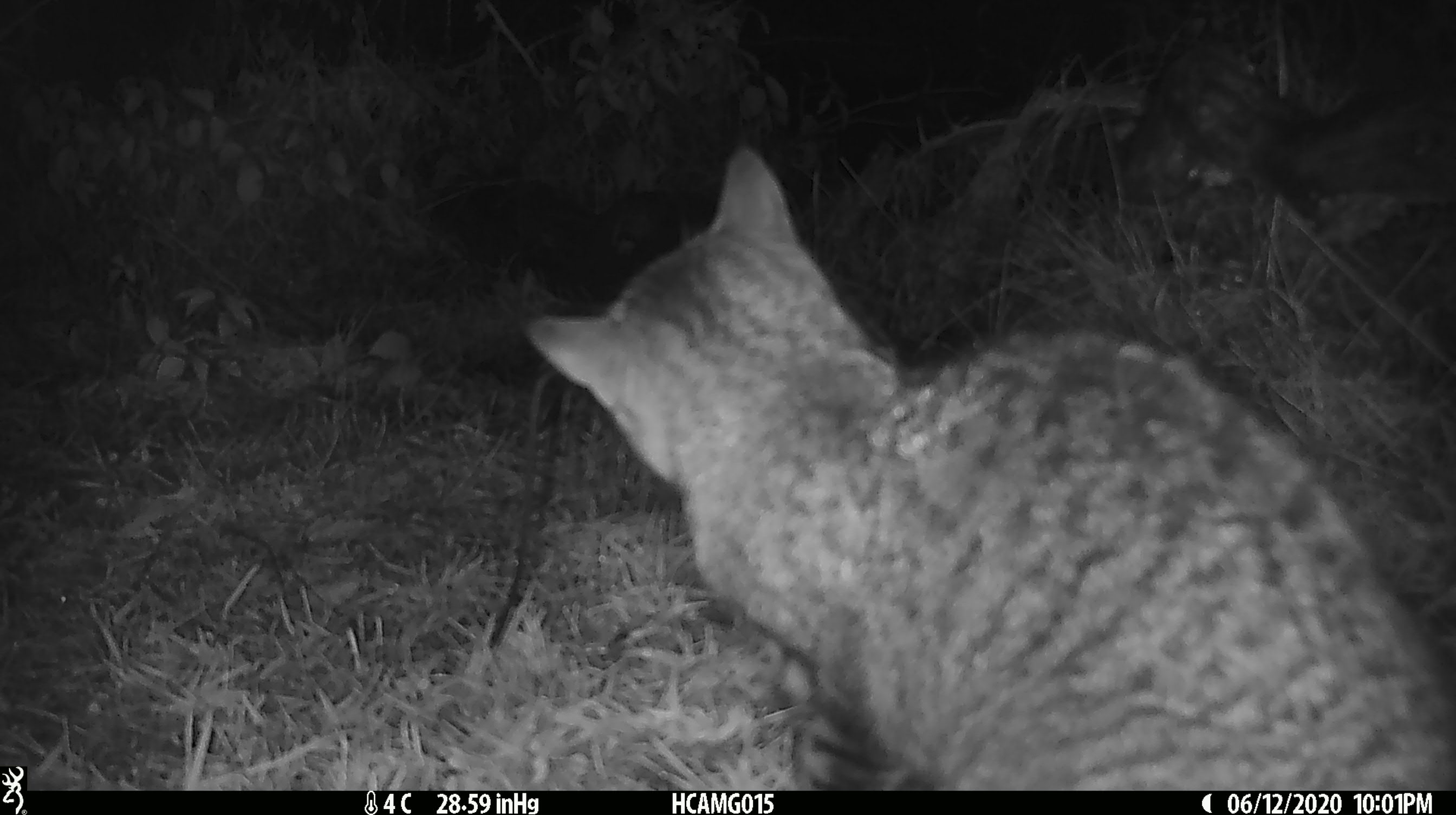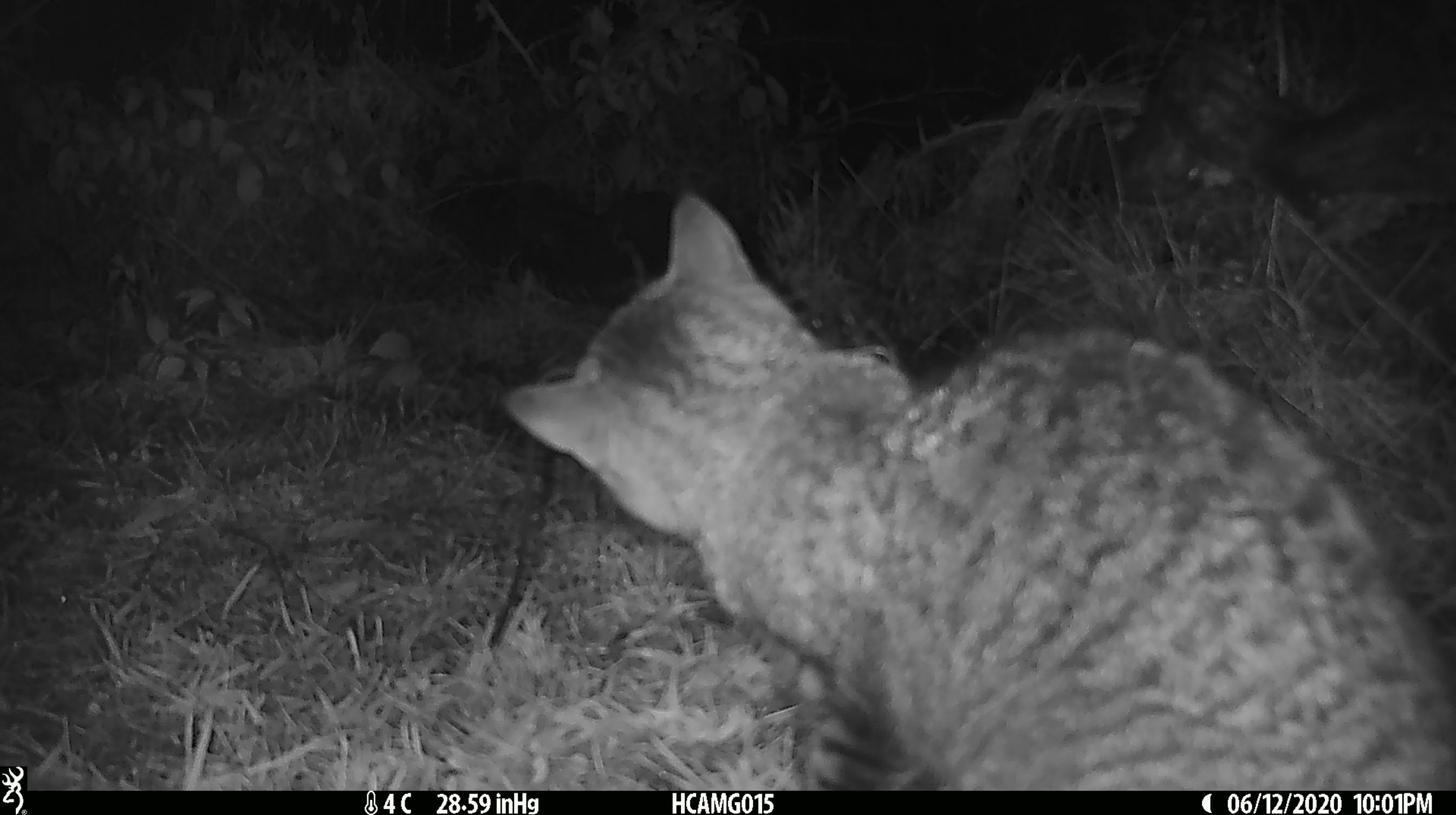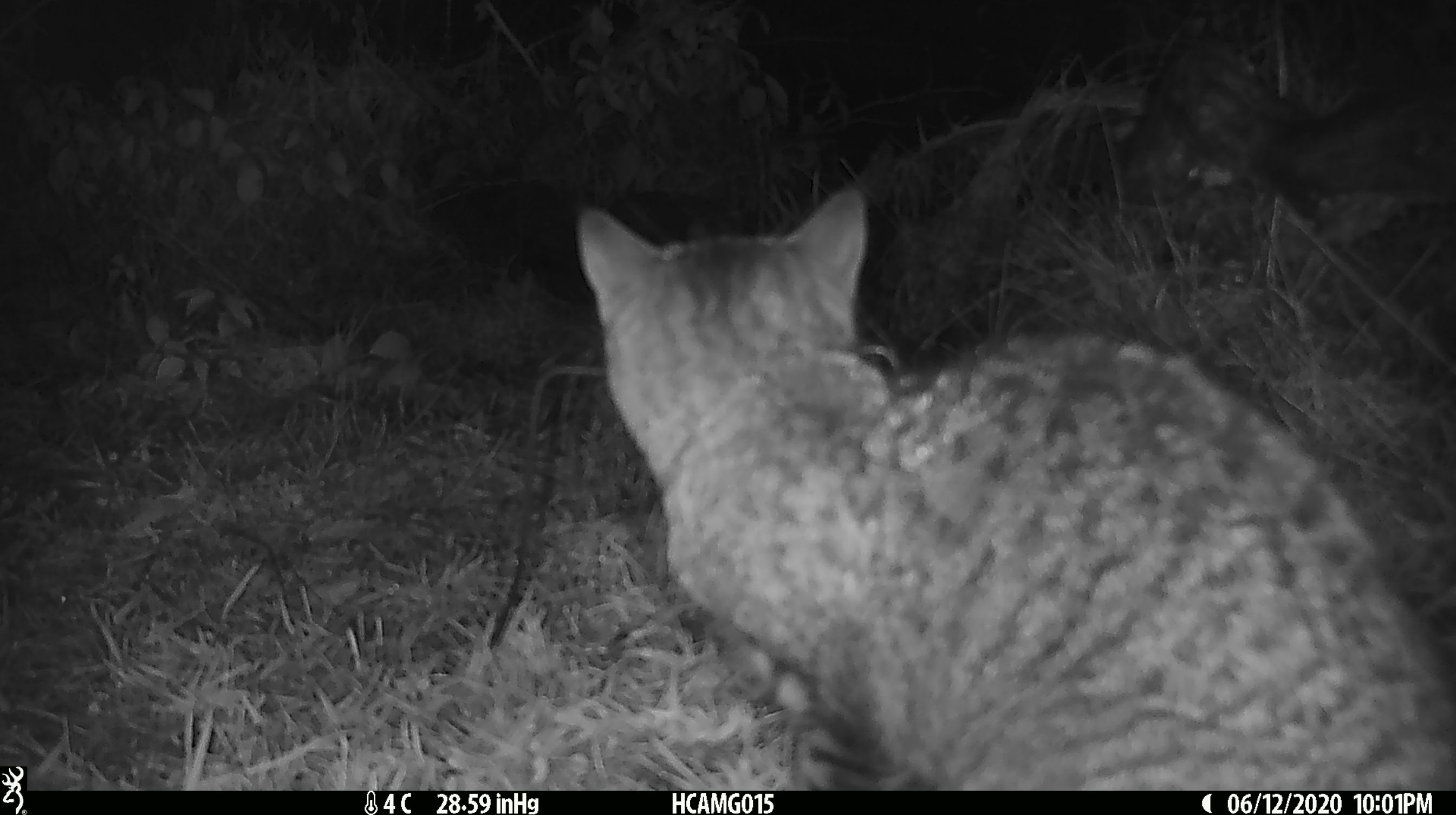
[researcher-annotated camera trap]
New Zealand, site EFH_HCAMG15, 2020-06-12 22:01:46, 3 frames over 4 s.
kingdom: Animalia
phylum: Chordata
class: Mammalia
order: Carnivora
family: Felidae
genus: Felis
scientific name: Felis catus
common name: domestic cat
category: cat